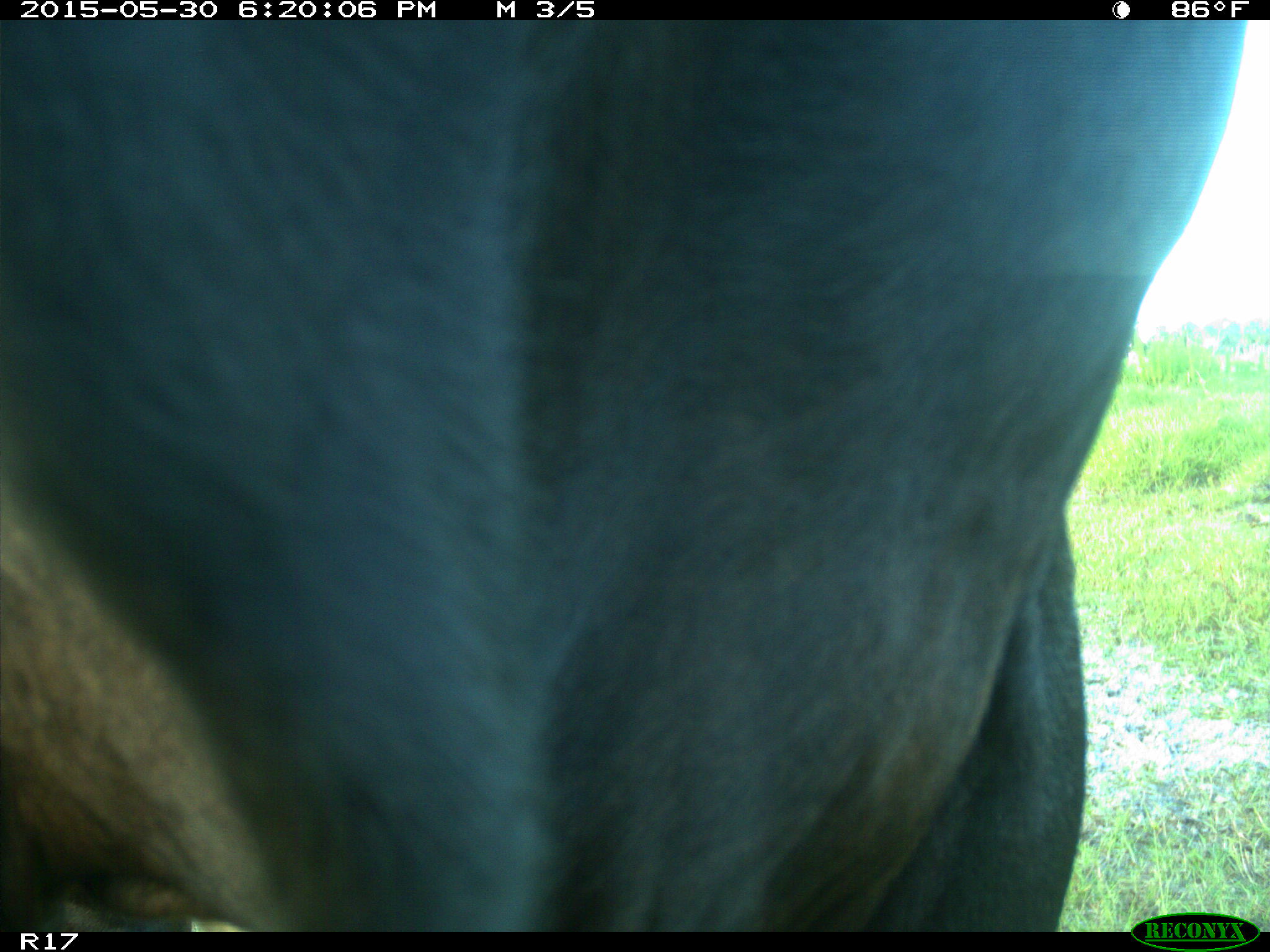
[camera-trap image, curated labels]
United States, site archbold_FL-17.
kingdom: Animalia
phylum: Chordata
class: Mammalia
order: Artiodactyla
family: Bovidae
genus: Bos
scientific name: Bos taurus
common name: domestic cow